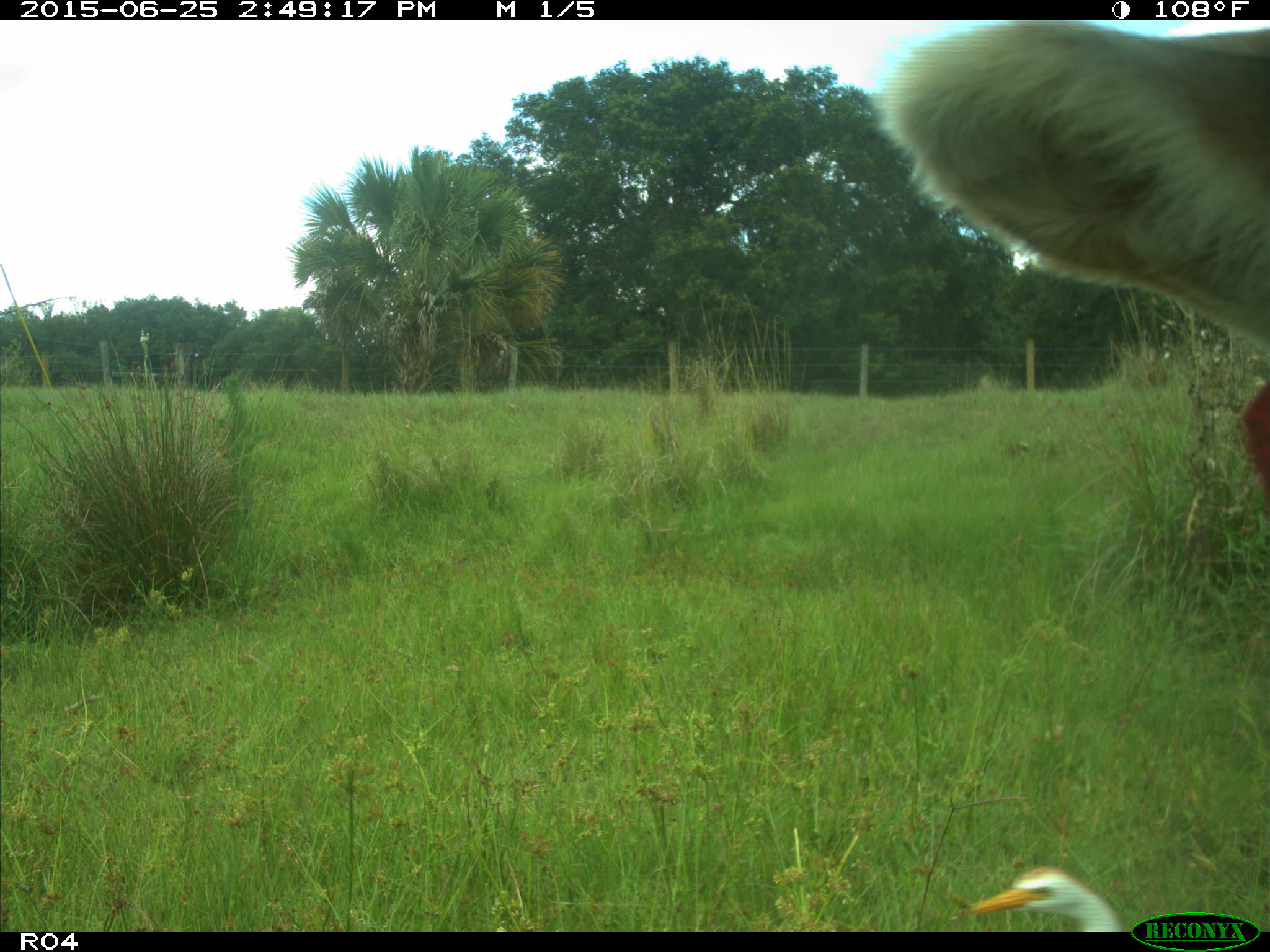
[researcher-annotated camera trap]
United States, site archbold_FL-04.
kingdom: Animalia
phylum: Chordata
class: Mammalia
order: Artiodactyla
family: Bovidae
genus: Bos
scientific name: Bos taurus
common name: domestic cow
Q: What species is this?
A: Bos taurus (domestic cow).